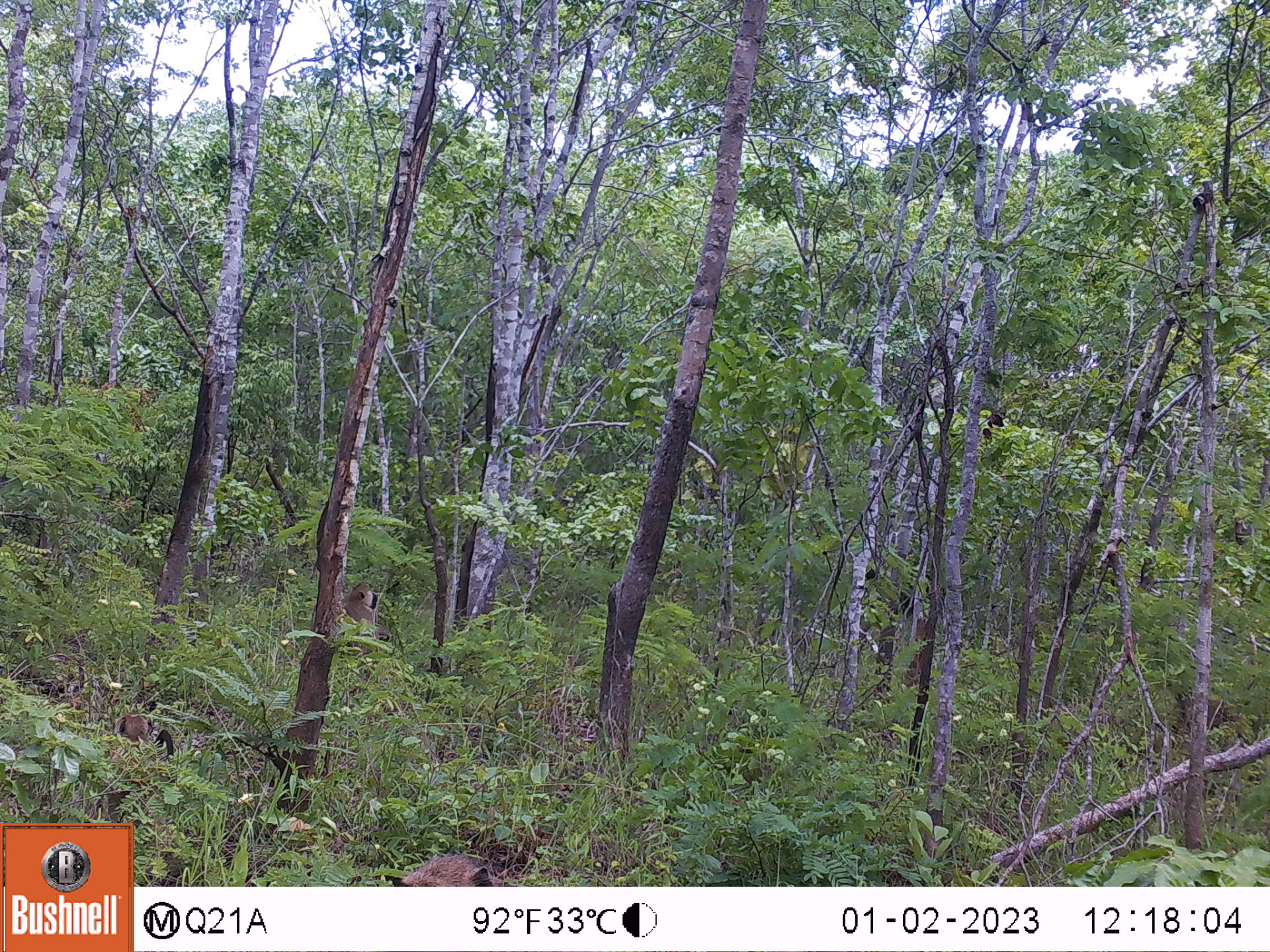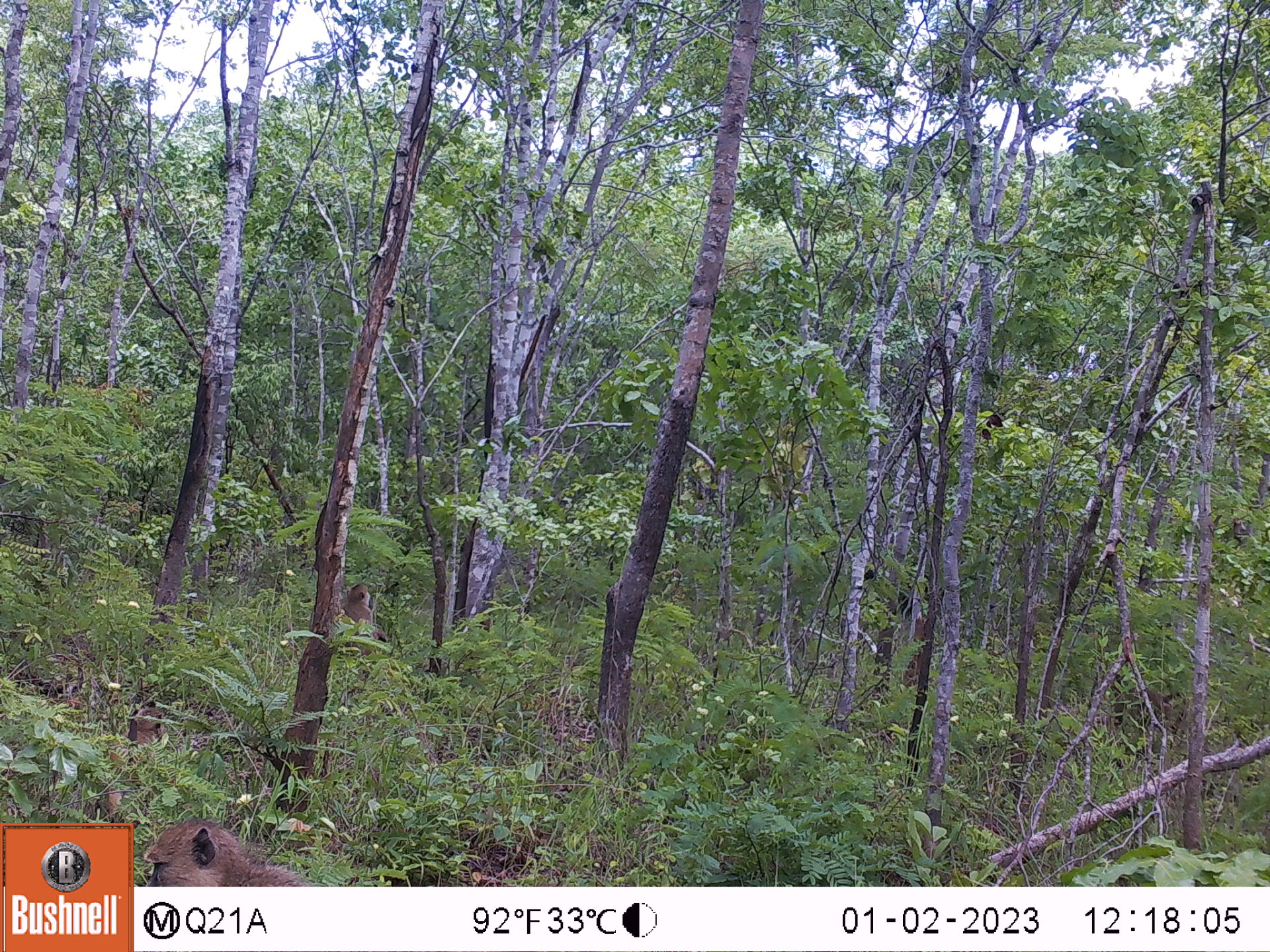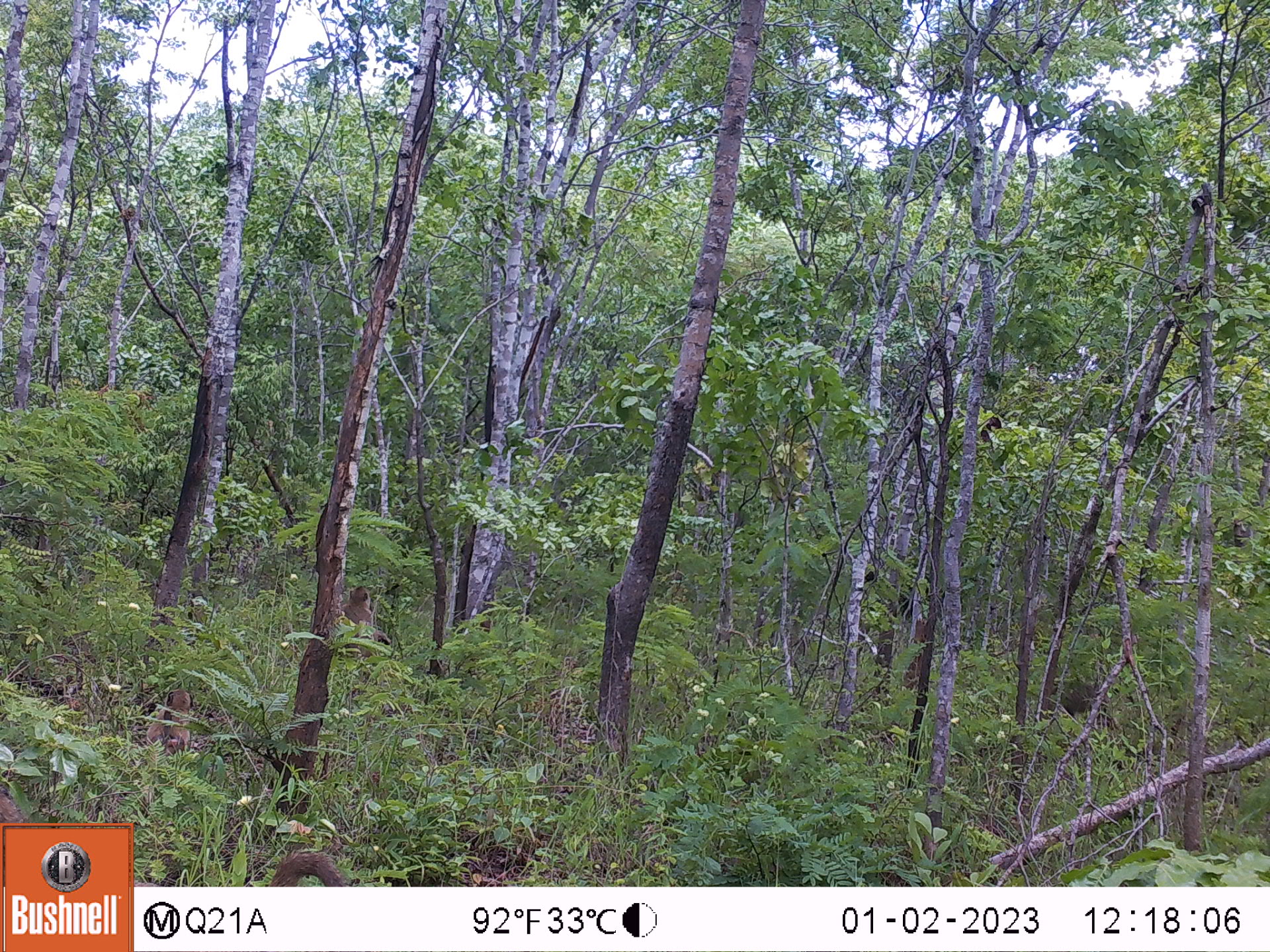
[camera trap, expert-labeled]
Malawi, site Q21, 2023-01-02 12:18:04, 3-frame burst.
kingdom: Animalia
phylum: Chordata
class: Mammalia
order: Primates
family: Cercopithecidae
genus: Papio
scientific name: Papio cynocephalus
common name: yellow baboon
Yellow baboon (Papio cynocephalus), count 3.